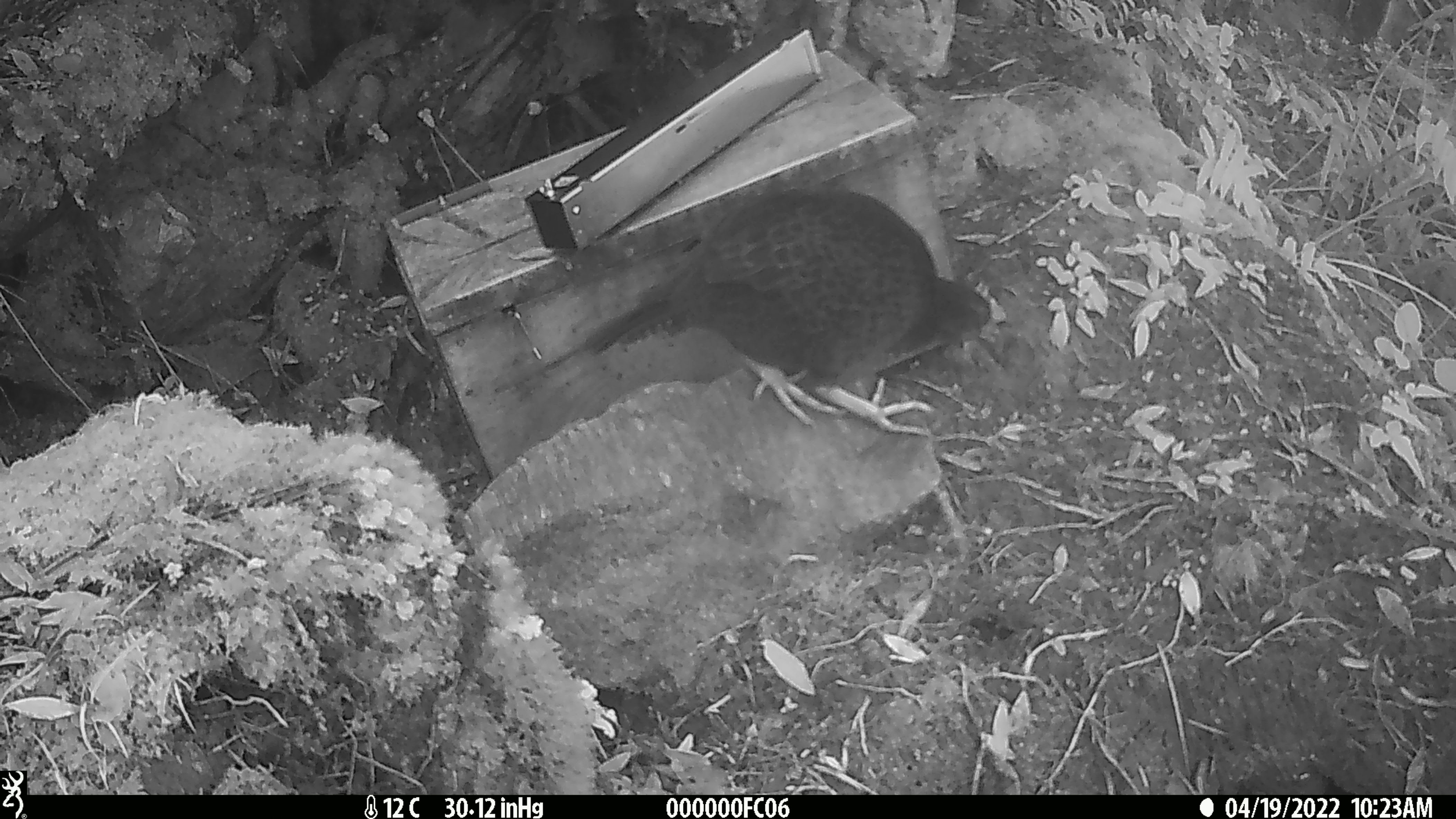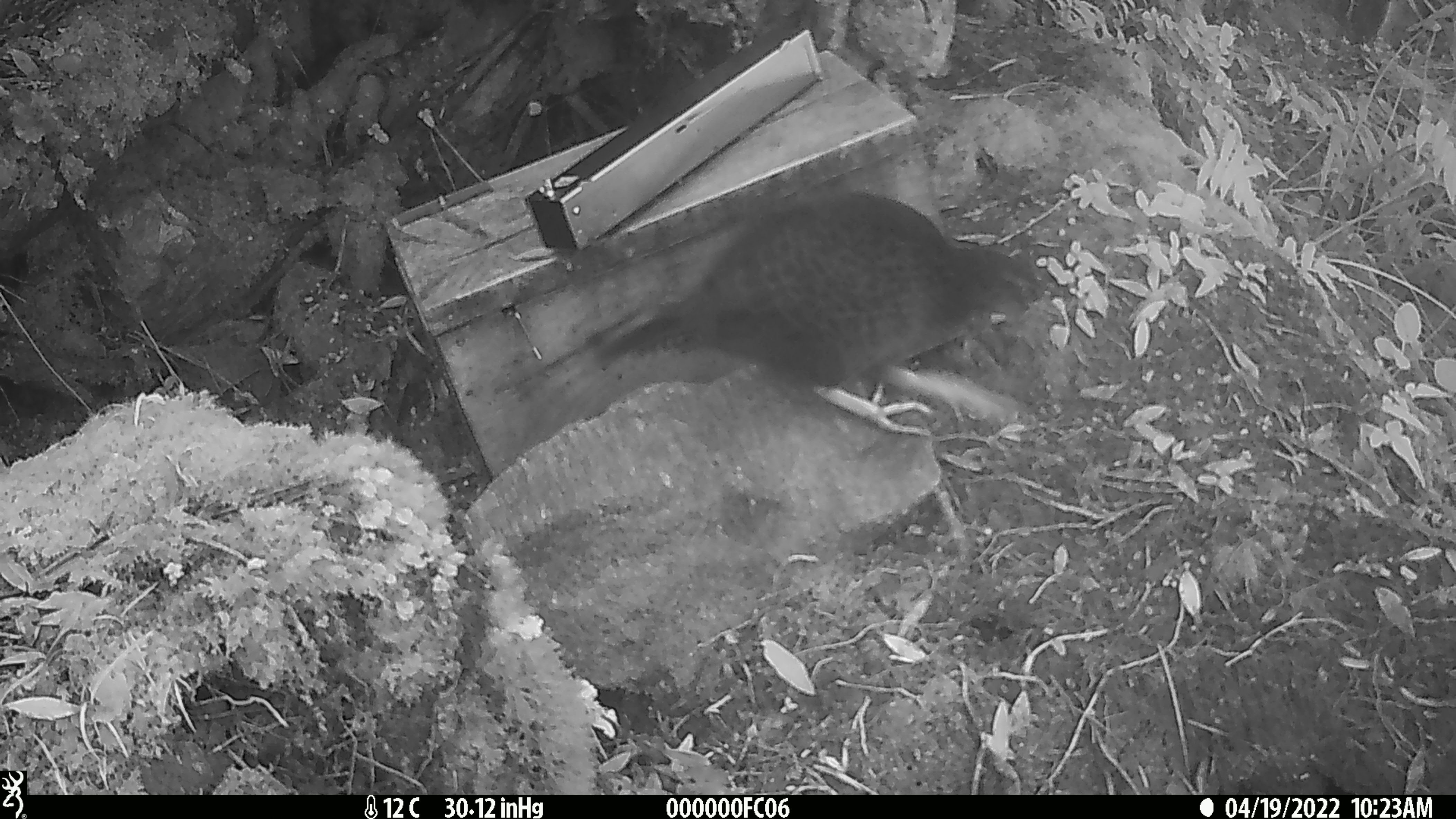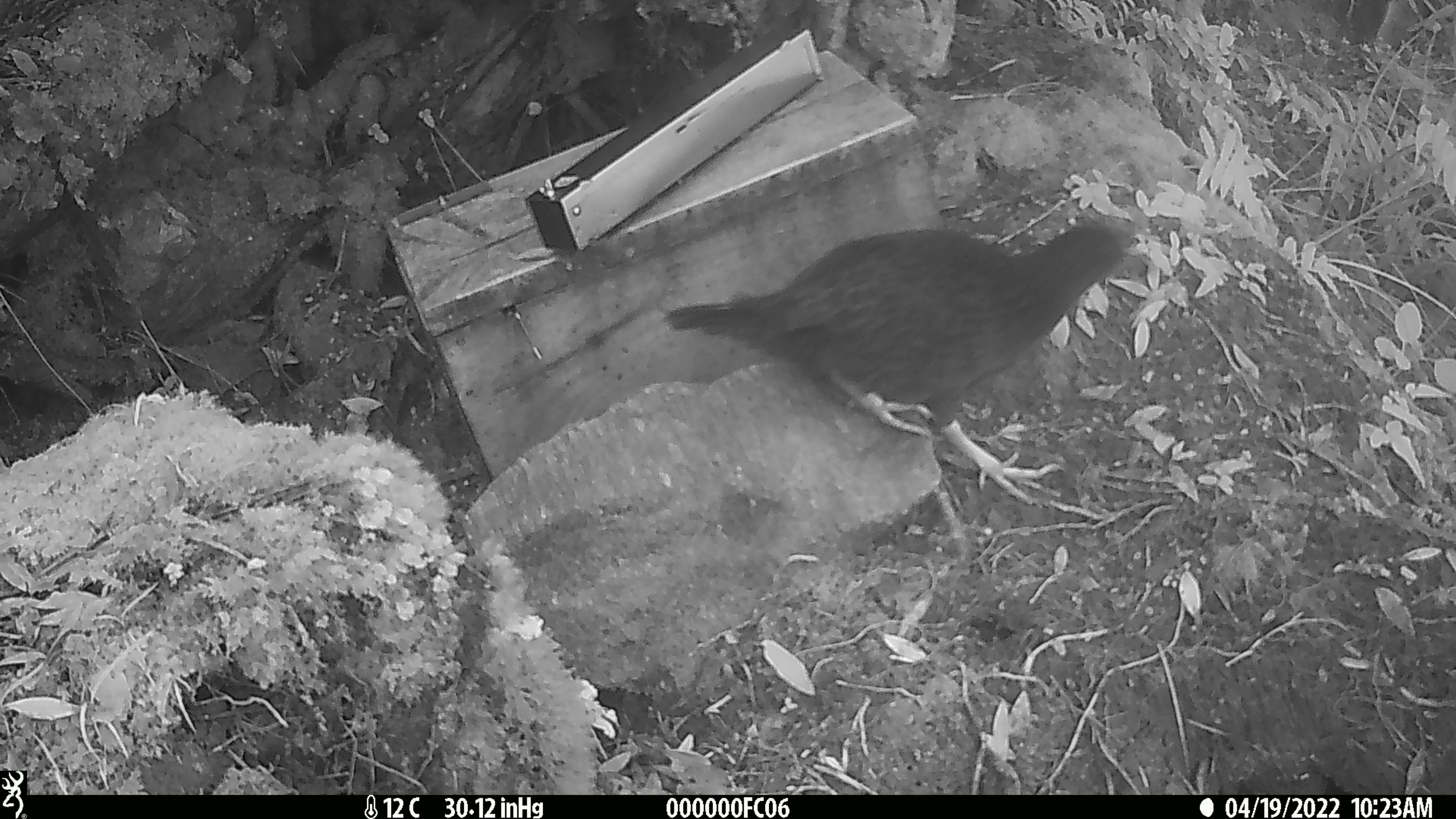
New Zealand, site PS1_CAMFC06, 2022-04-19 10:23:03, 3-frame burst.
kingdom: Animalia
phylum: Chordata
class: Aves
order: Gruiformes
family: Rallidae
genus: Gallirallus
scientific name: Gallirallus australis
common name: weka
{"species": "weka (Gallirallus australis)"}